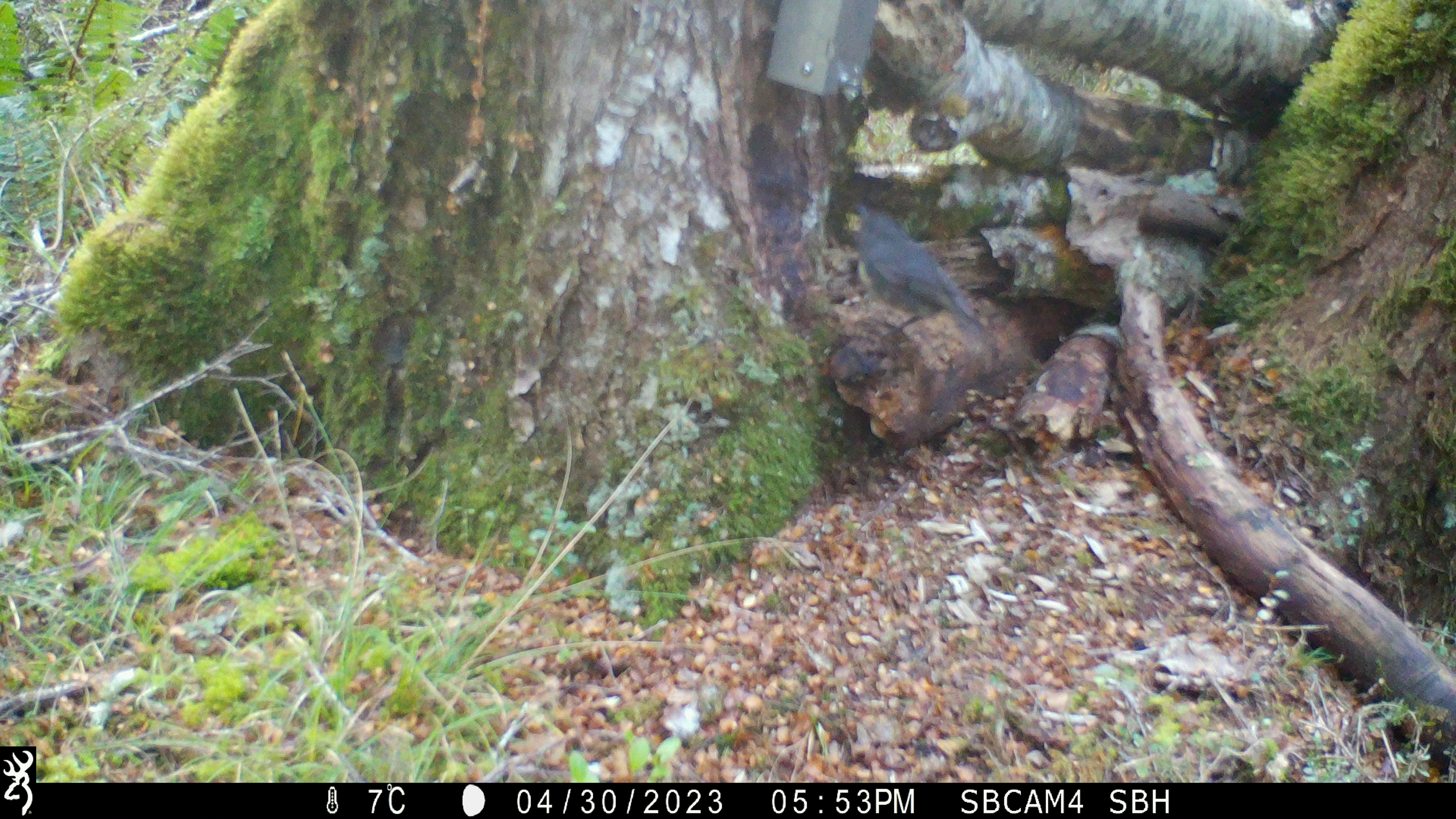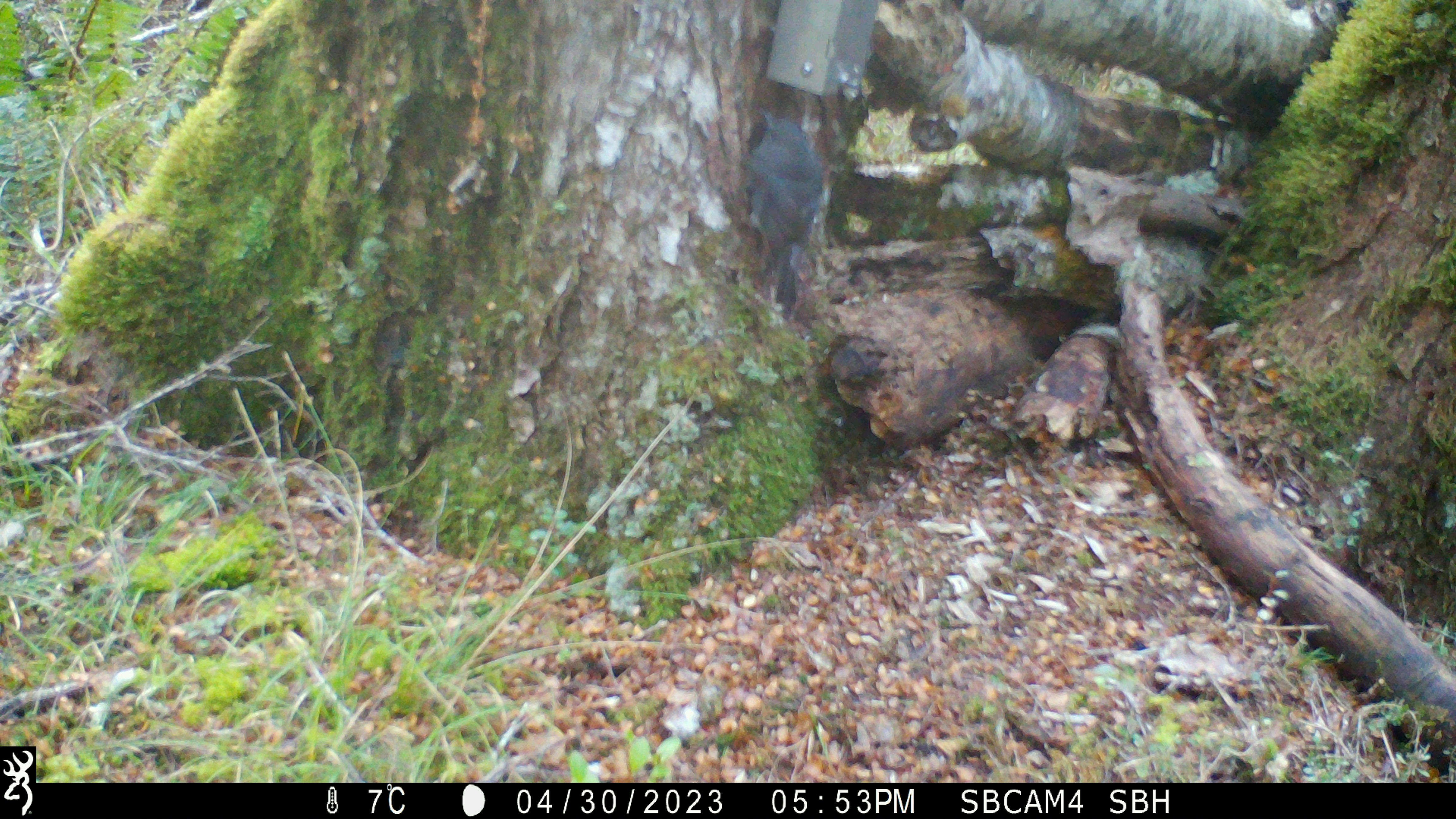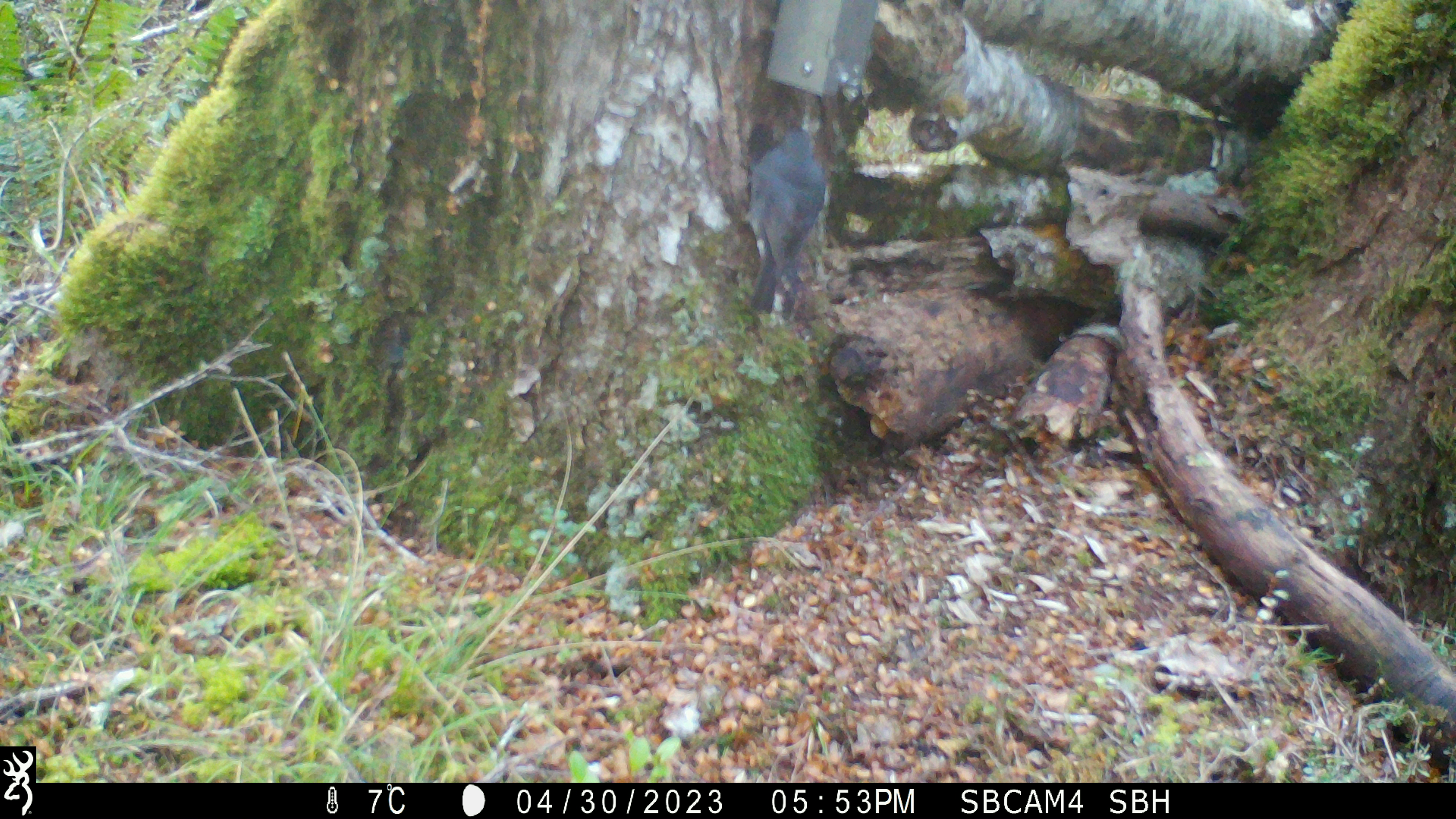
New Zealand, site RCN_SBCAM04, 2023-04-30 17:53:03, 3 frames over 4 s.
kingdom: Animalia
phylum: Chordata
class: Aves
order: Passeriformes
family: Petroicidae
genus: Petroica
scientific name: Petroica australis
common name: new zealand robin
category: robin